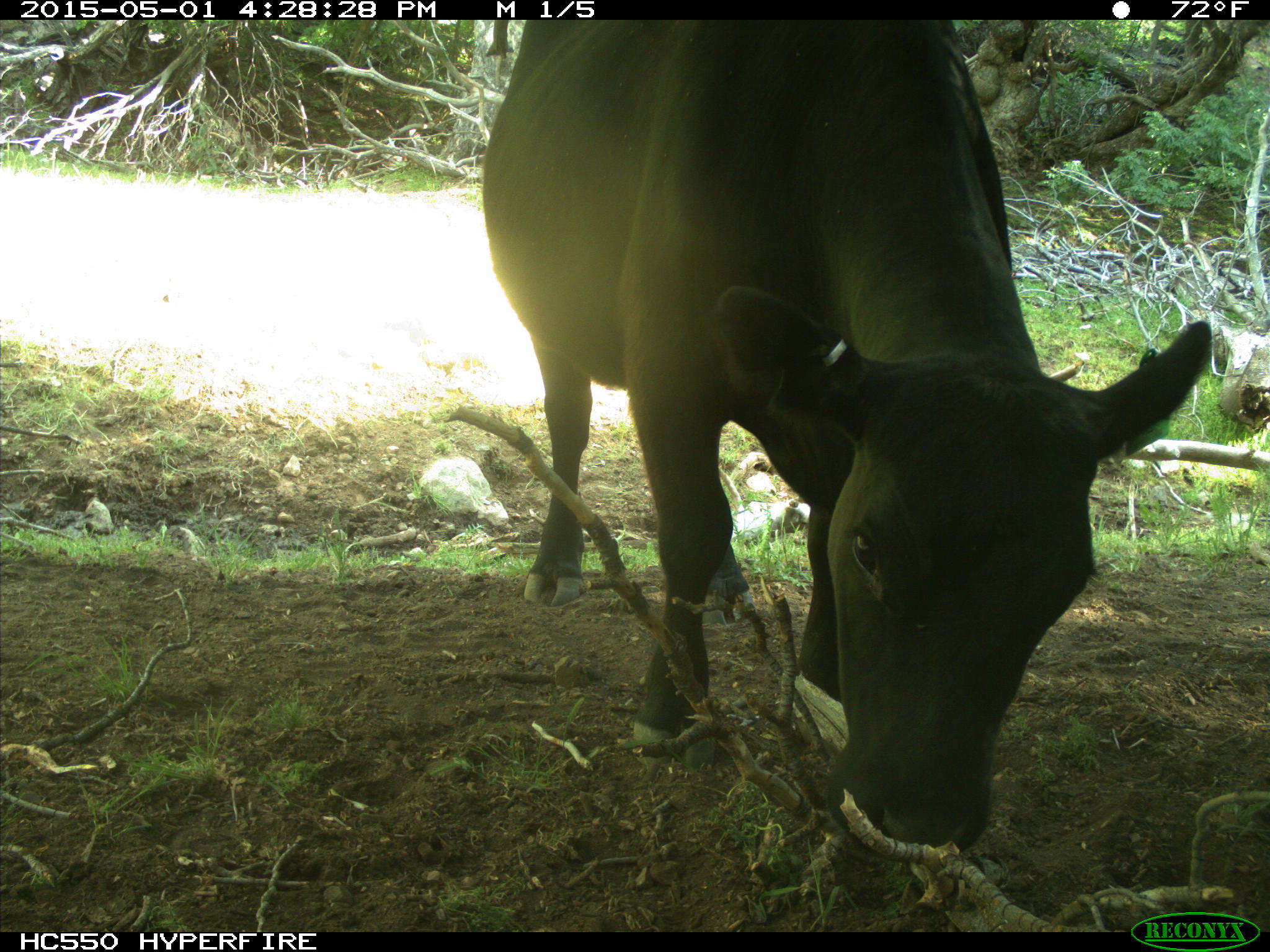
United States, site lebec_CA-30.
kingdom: Animalia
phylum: Chordata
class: Mammalia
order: Artiodactyla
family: Bovidae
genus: Bos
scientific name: Bos taurus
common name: domestic cow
Bos taurus (domestic cow).